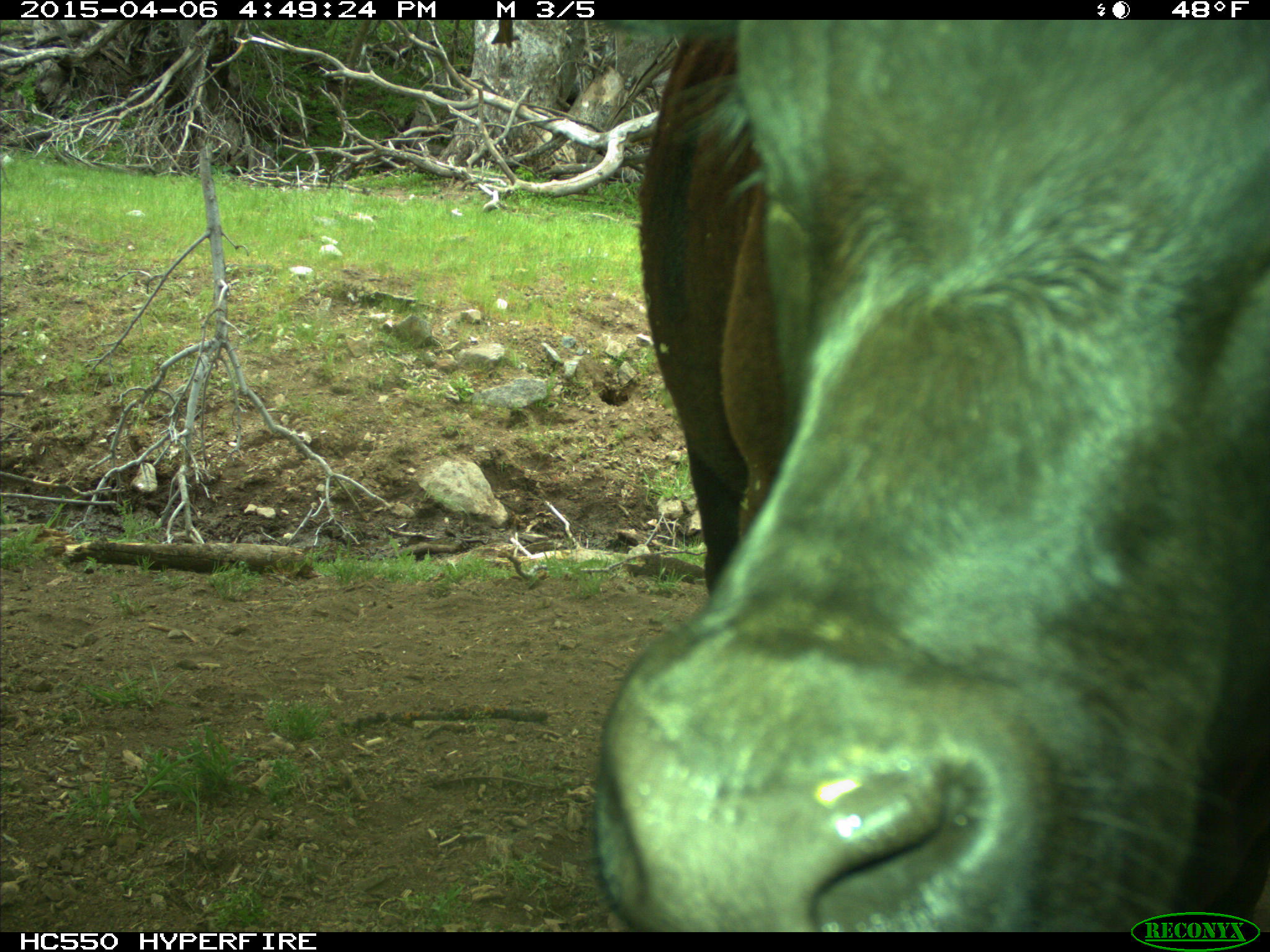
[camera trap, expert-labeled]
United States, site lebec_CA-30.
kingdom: Animalia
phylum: Chordata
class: Mammalia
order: Artiodactyla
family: Bovidae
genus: Bos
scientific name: Bos taurus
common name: domestic cow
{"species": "Bos taurus (domestic cow)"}